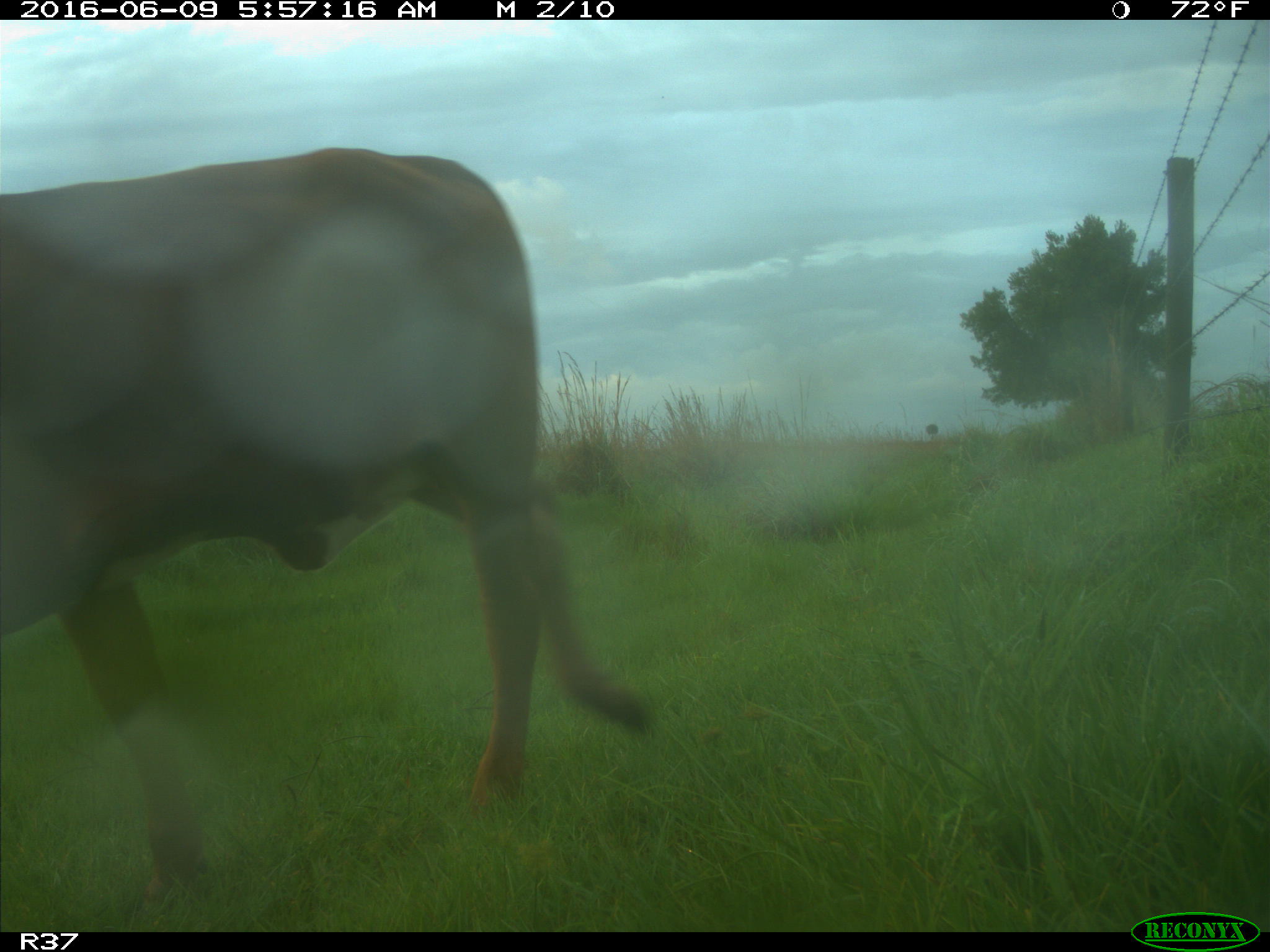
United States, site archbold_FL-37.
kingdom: Animalia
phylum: Chordata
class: Mammalia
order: Artiodactyla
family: Bovidae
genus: Bos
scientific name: Bos taurus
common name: domestic cow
Bos taurus (domestic cow).